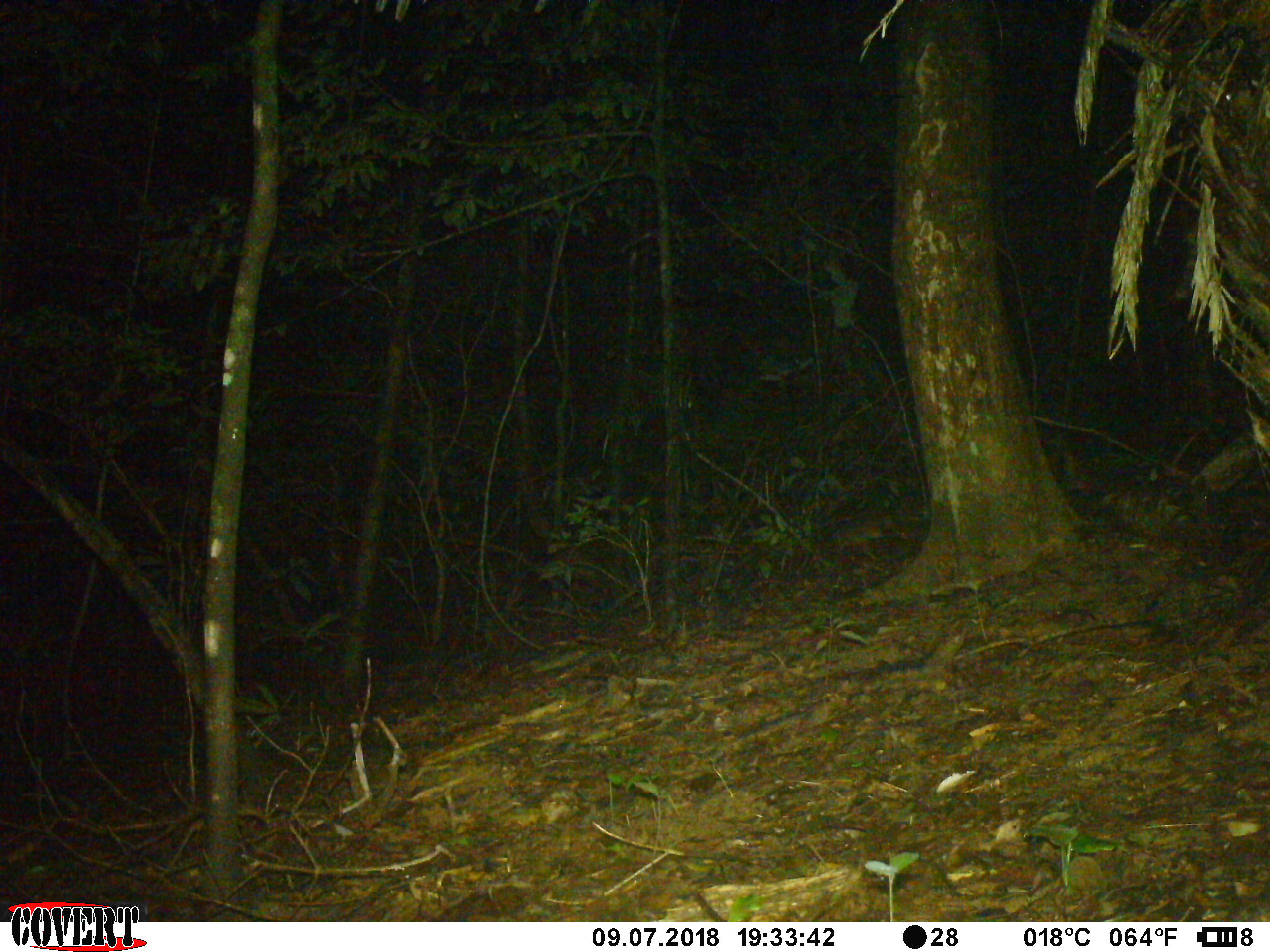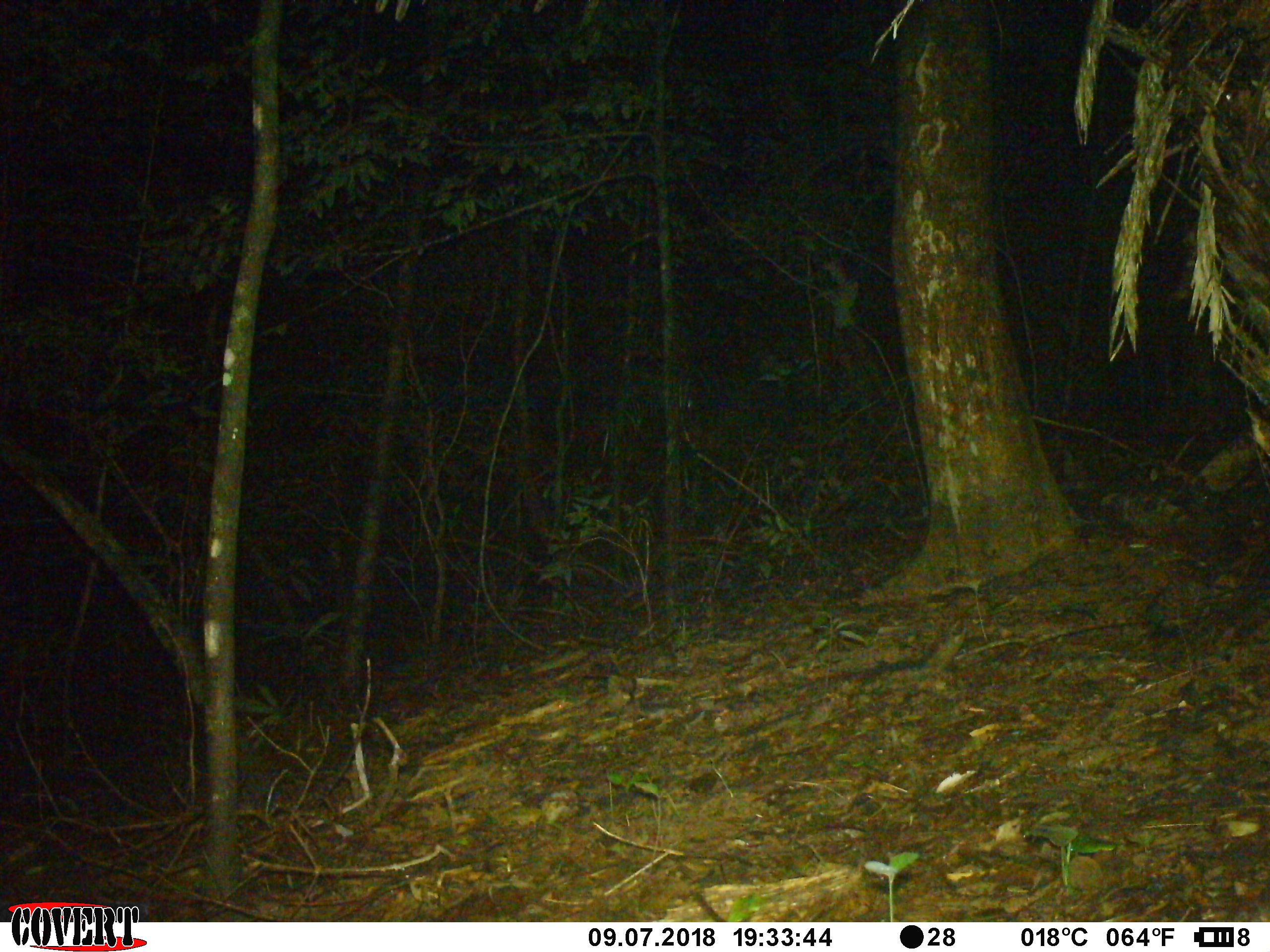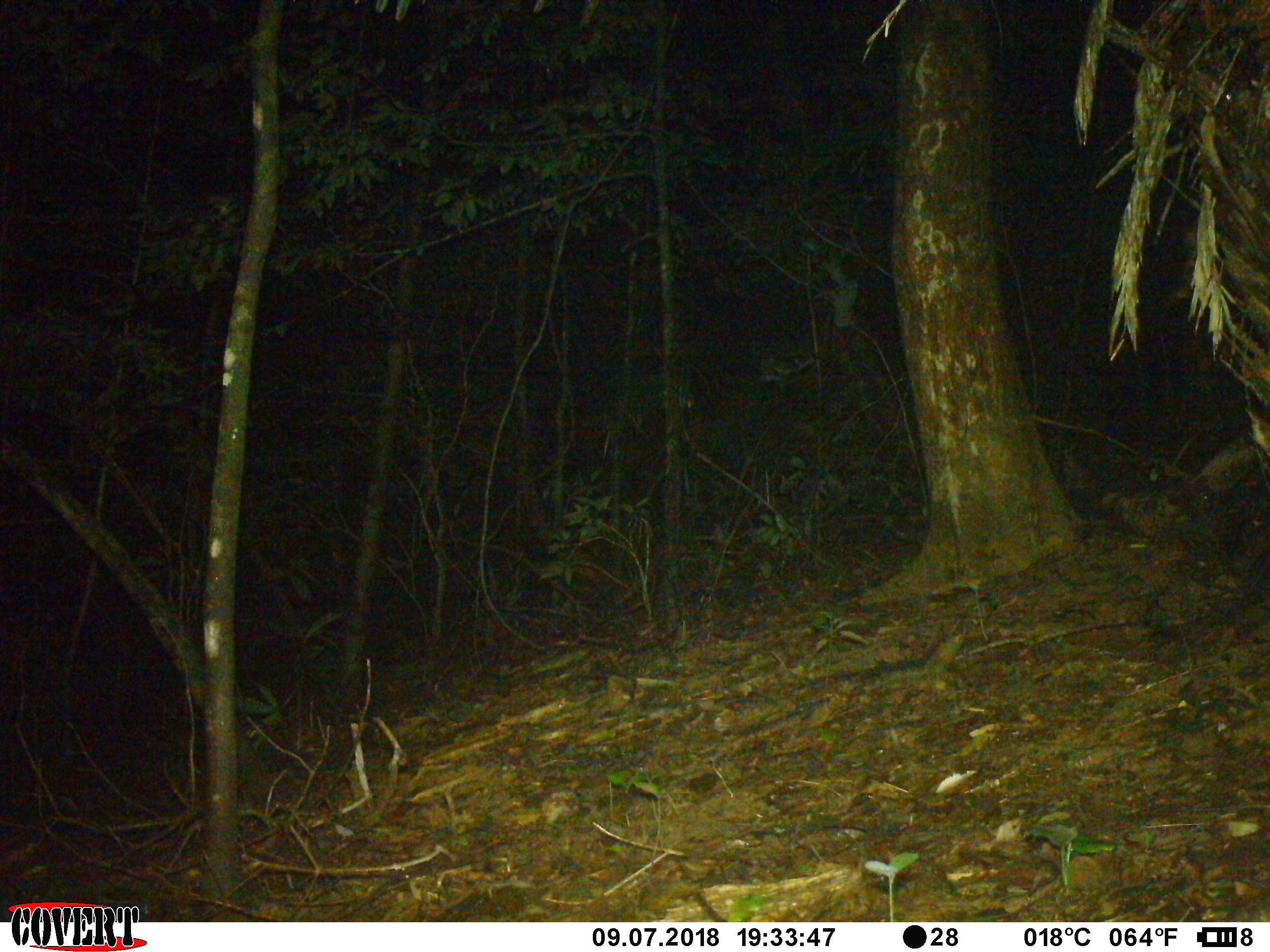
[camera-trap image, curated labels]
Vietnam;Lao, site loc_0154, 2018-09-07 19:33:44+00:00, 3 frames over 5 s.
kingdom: Animalia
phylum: Chordata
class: Mammalia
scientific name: Mammalia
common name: mammal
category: unidentified small mammal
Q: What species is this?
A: Unidentified small mammal (mammal) (Mammalia).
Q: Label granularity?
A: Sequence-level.